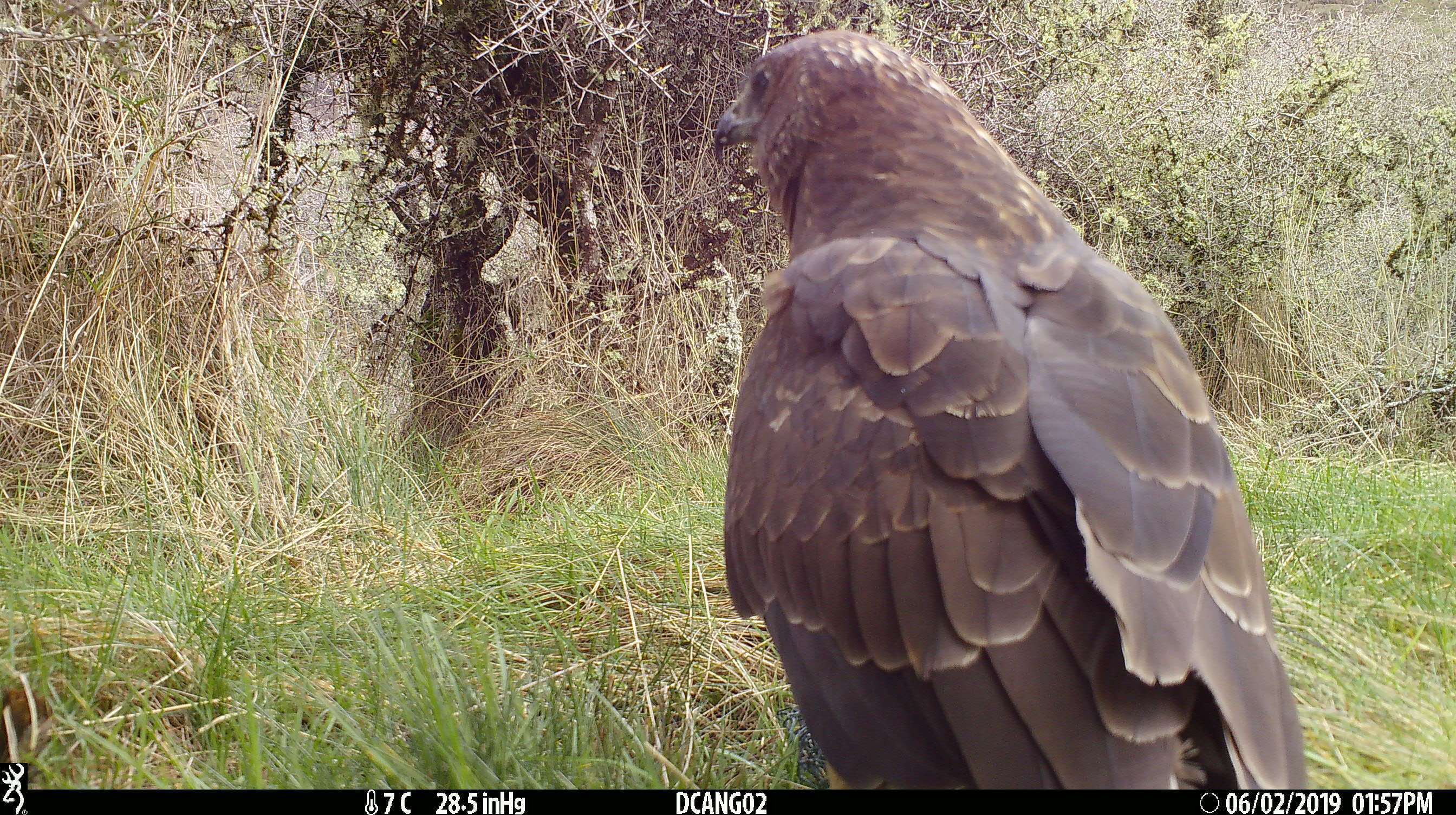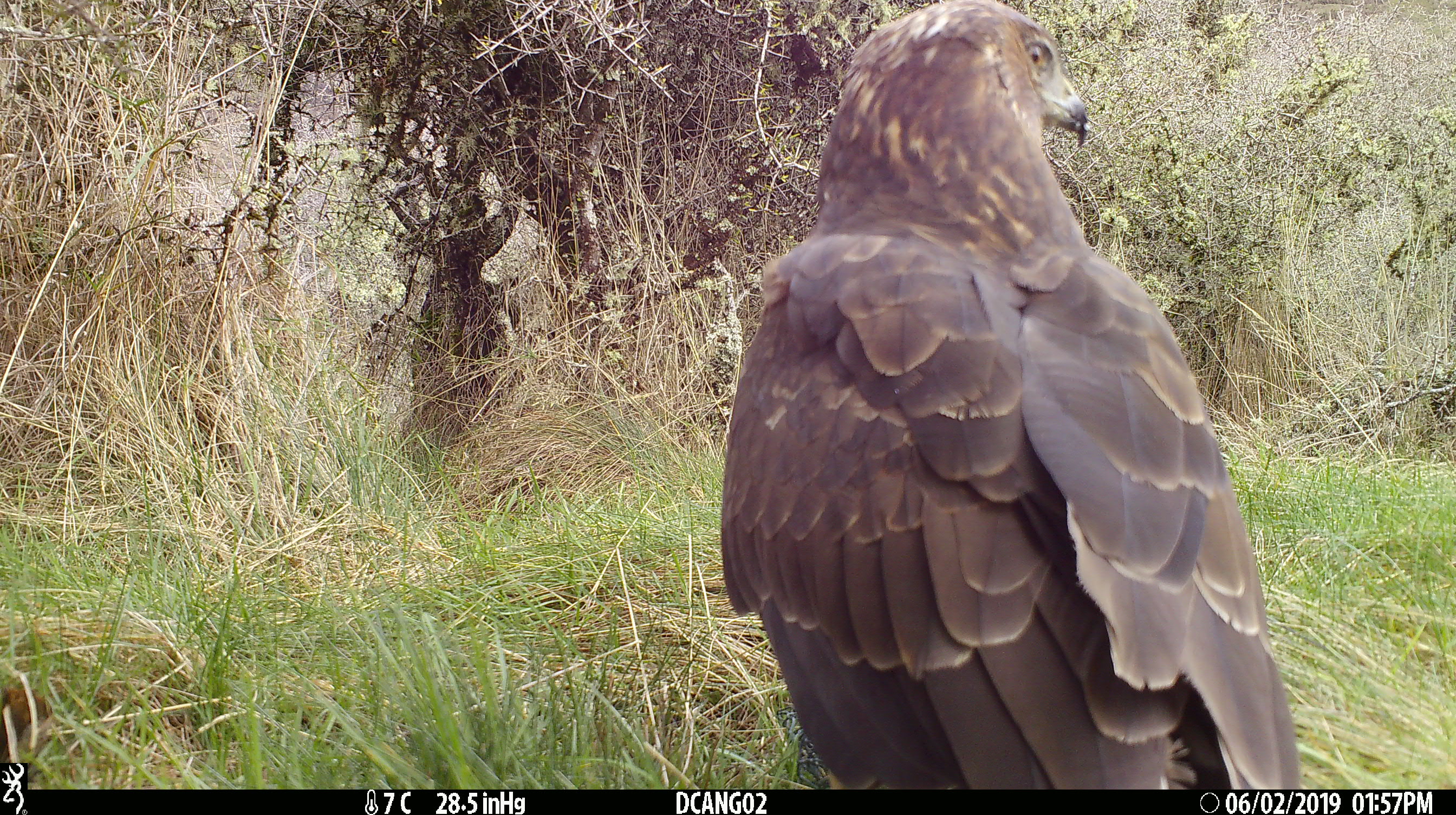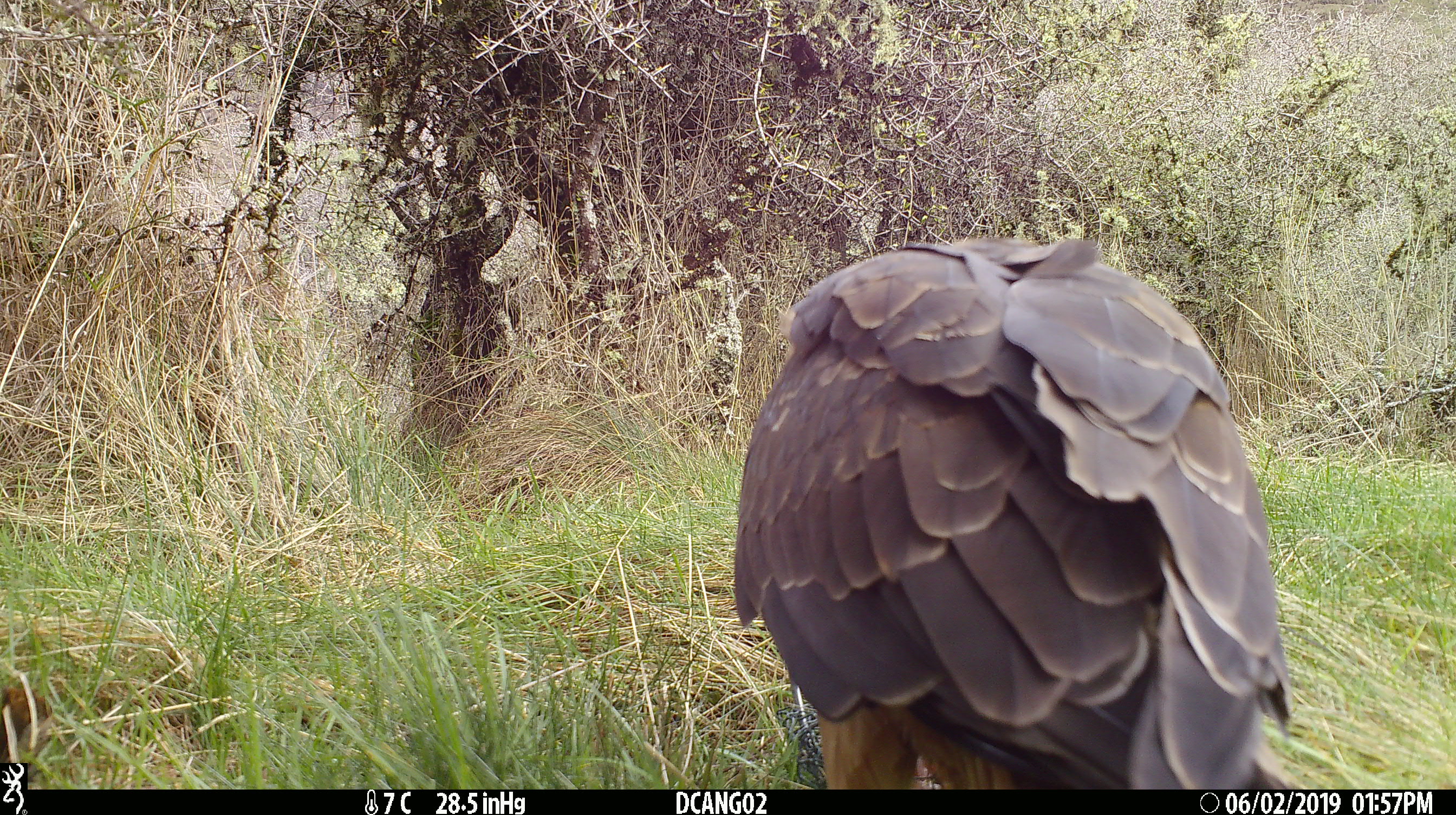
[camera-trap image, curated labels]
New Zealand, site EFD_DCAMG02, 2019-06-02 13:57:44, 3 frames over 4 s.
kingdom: Animalia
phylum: Chordata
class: Aves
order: Accipitriformes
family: Accipitridae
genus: Circus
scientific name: Circus approximans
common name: swamp harrier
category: harrier